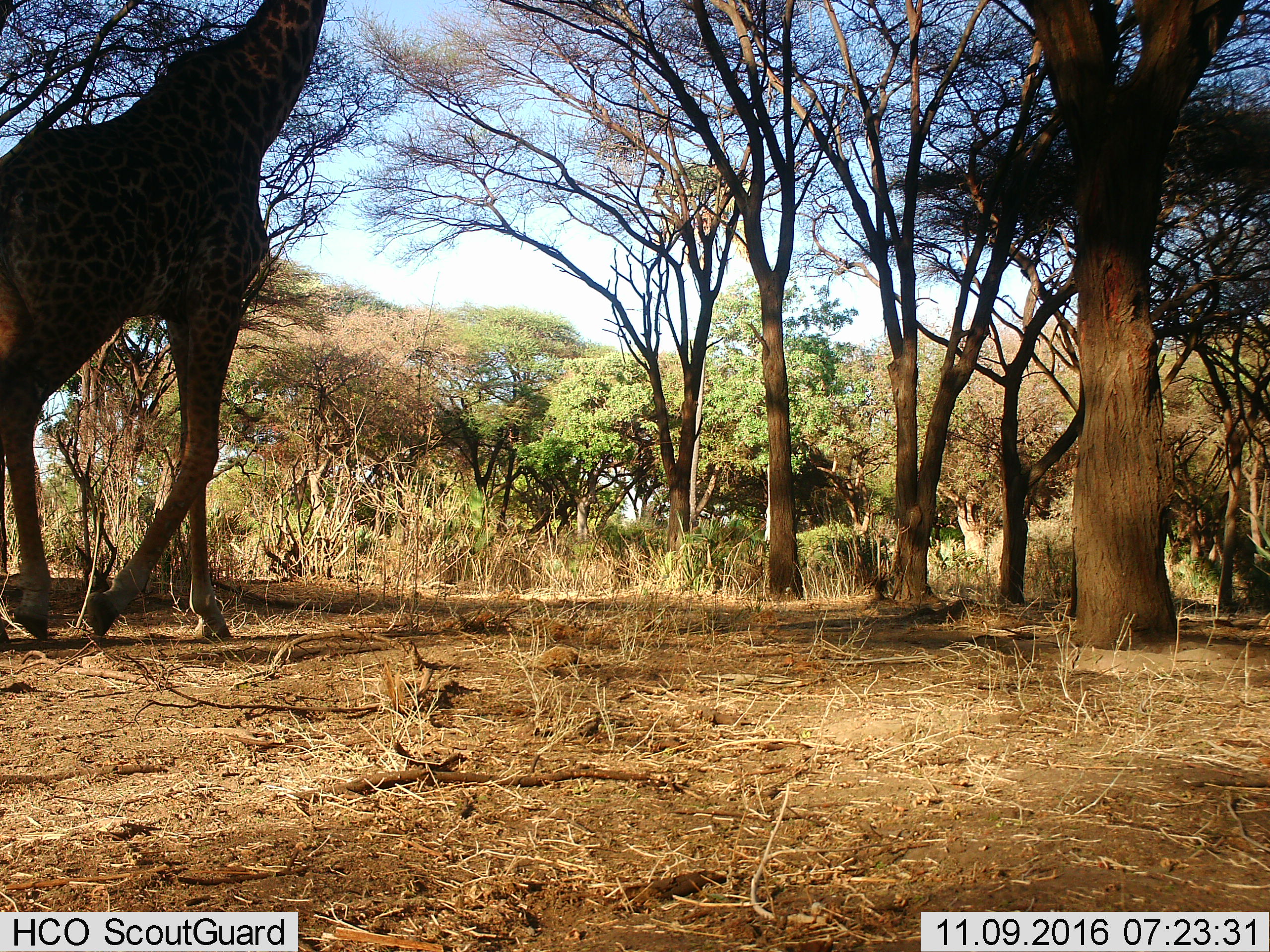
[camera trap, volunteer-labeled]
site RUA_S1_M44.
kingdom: Animalia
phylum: Chordata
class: Mammalia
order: Artiodactyla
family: Giraffidae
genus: Giraffa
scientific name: Giraffa camelopardalis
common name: giraffe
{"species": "giraffe (Giraffa camelopardalis)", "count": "1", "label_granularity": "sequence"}